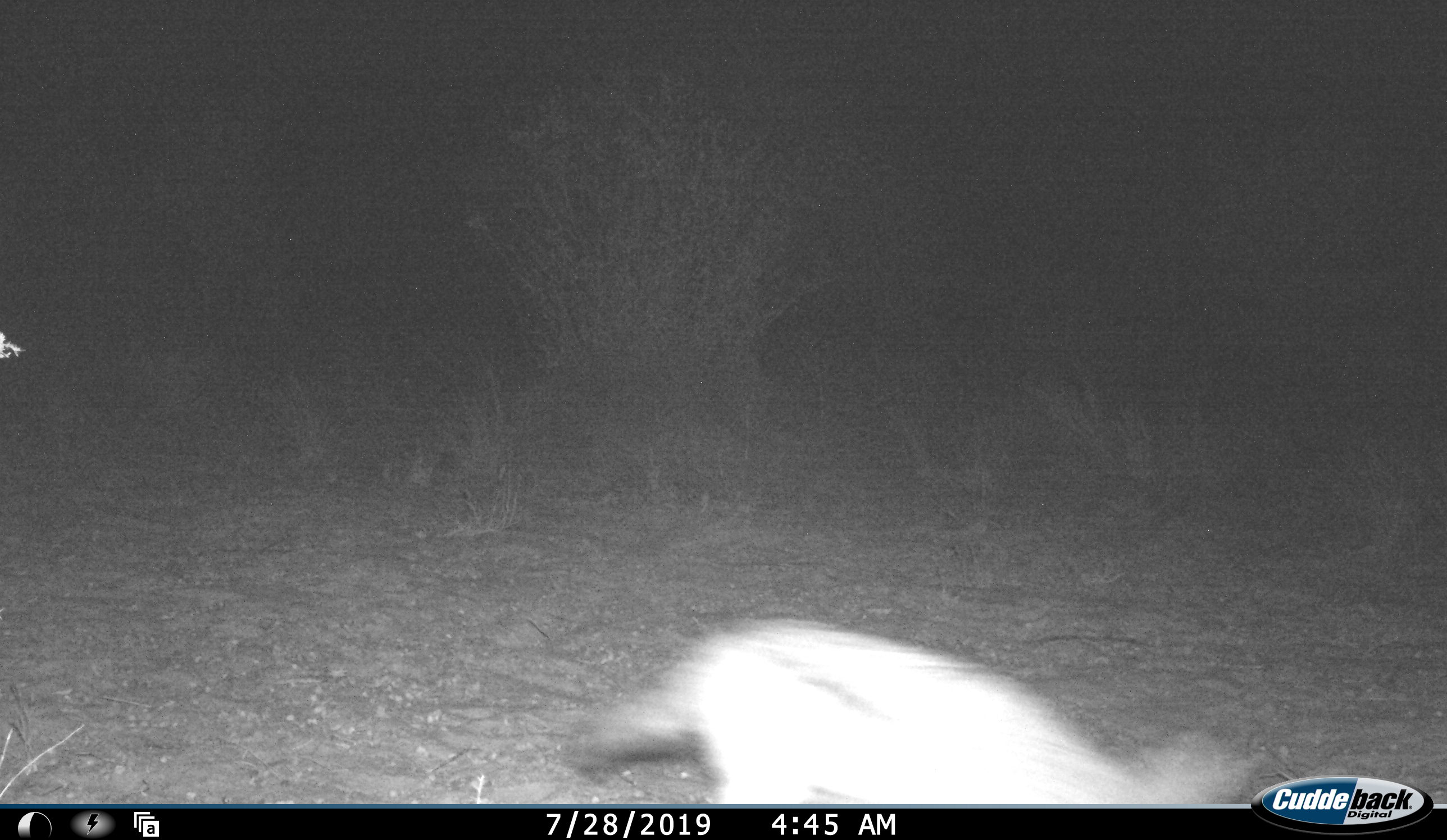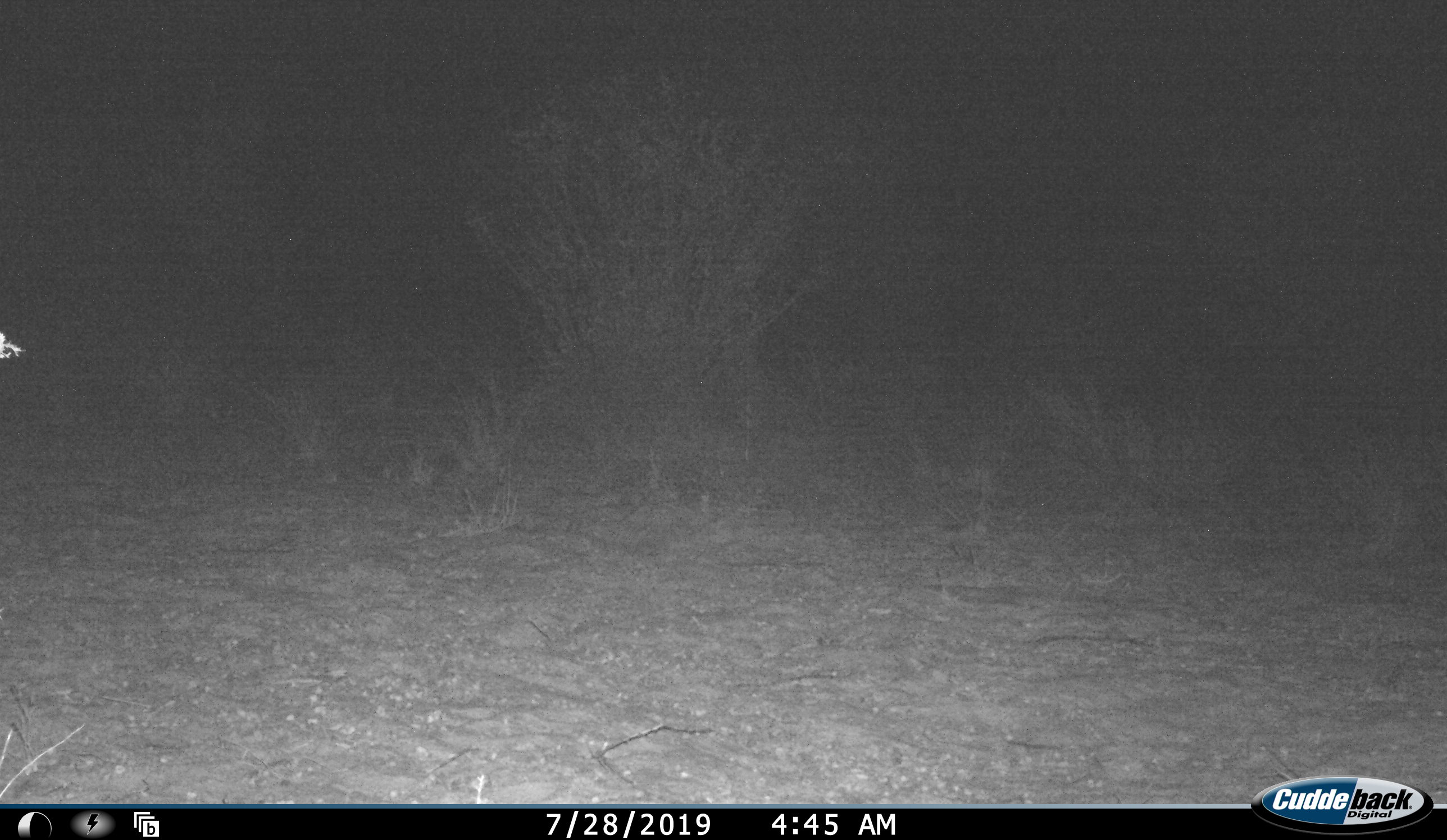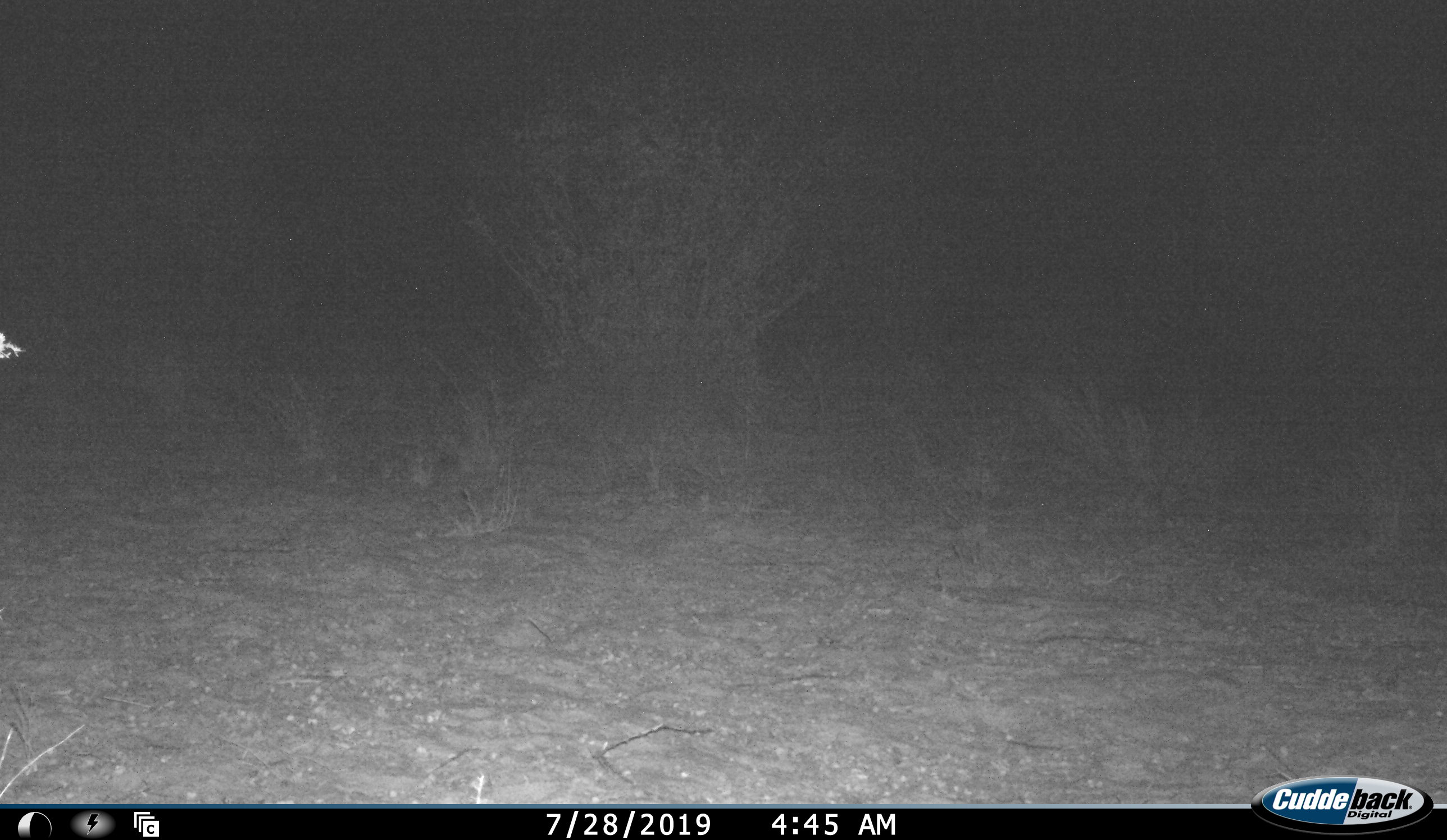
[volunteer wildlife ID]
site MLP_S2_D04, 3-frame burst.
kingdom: Animalia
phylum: Chordata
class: Mammalia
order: Carnivora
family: Canidae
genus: Lupulella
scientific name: Lupulella mesomelas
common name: black-backed jackal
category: jackalblackbacked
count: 1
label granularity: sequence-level